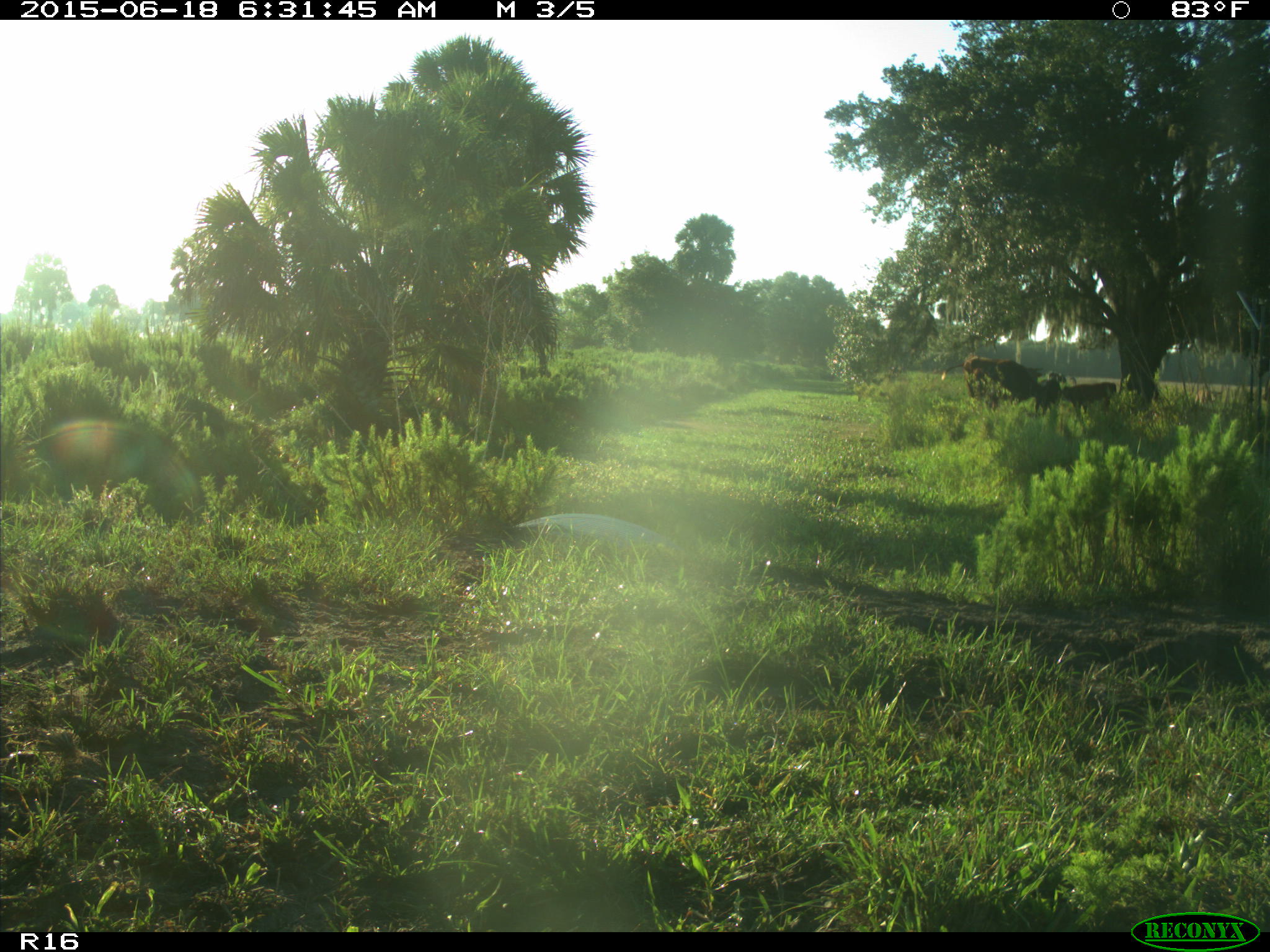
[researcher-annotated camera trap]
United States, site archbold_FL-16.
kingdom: Animalia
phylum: Chordata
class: Mammalia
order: Artiodactyla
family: Bovidae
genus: Bos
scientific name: Bos taurus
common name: domestic cow